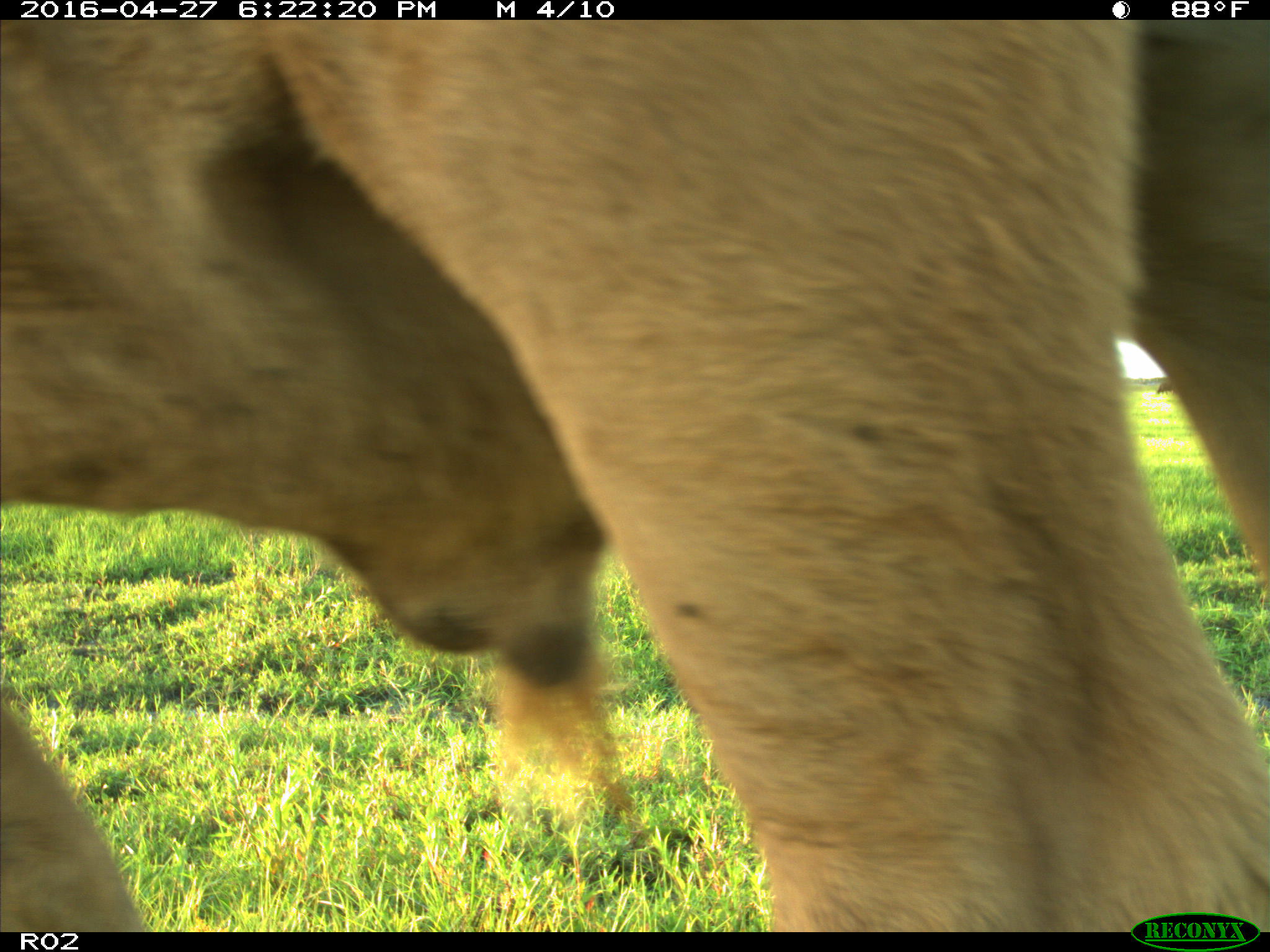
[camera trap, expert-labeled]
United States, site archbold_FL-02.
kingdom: Animalia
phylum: Chordata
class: Mammalia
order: Artiodactyla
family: Bovidae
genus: Bos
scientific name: Bos taurus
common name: domestic cow